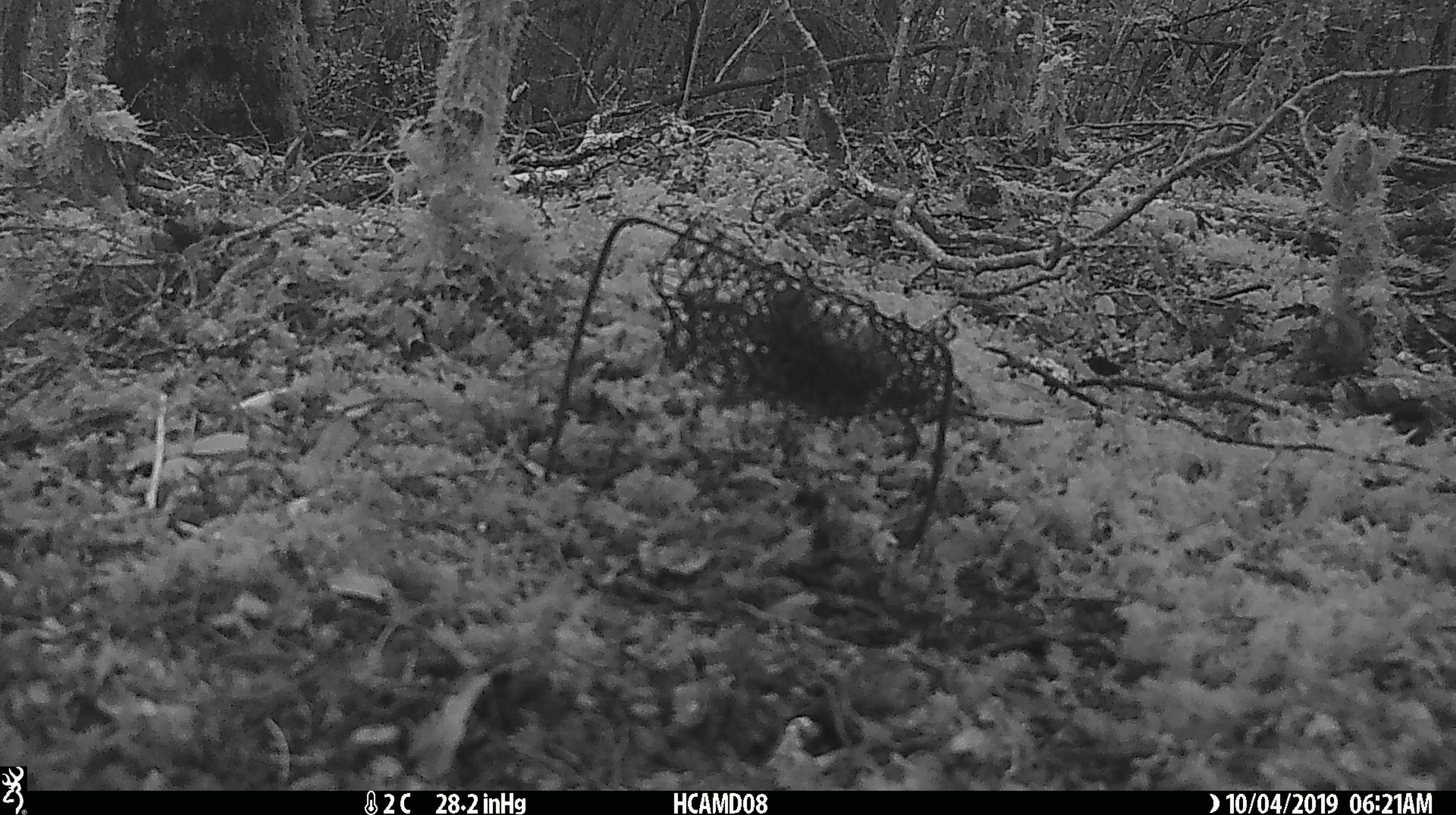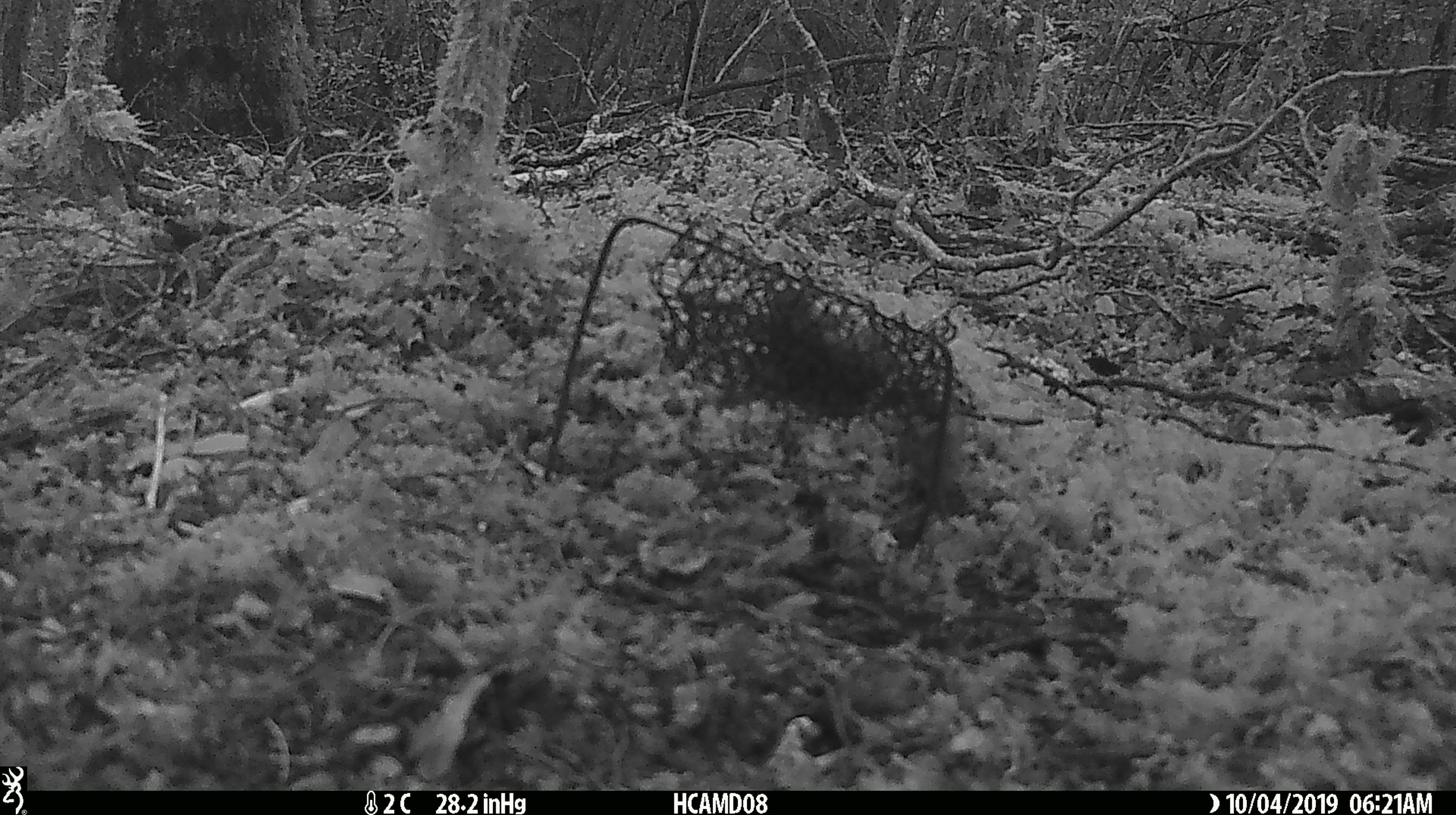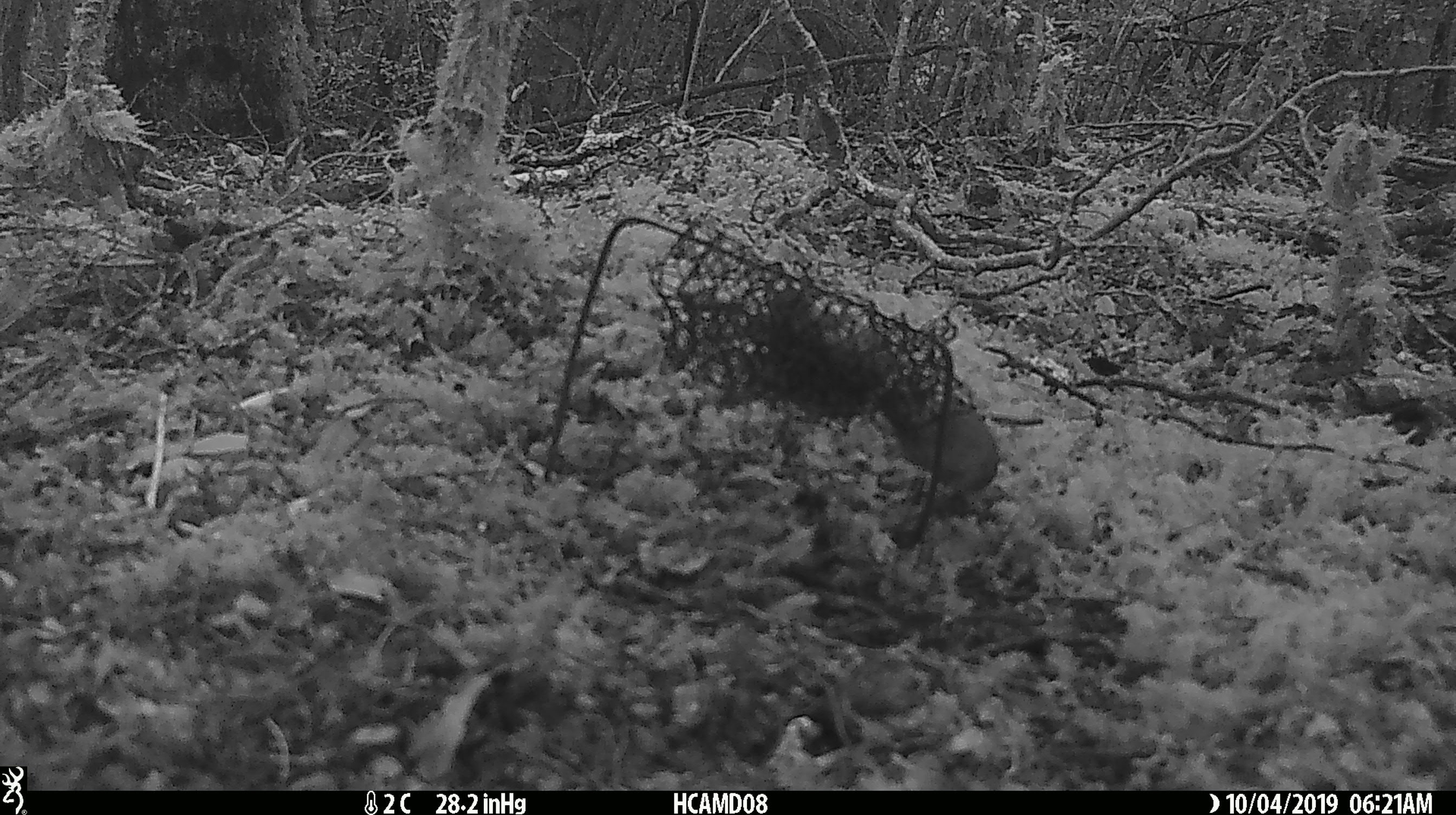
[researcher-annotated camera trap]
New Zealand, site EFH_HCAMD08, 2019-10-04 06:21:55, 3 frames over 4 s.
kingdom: Animalia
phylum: Chordata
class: Mammalia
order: Rodentia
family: Muridae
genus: Mus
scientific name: Mus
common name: mouse